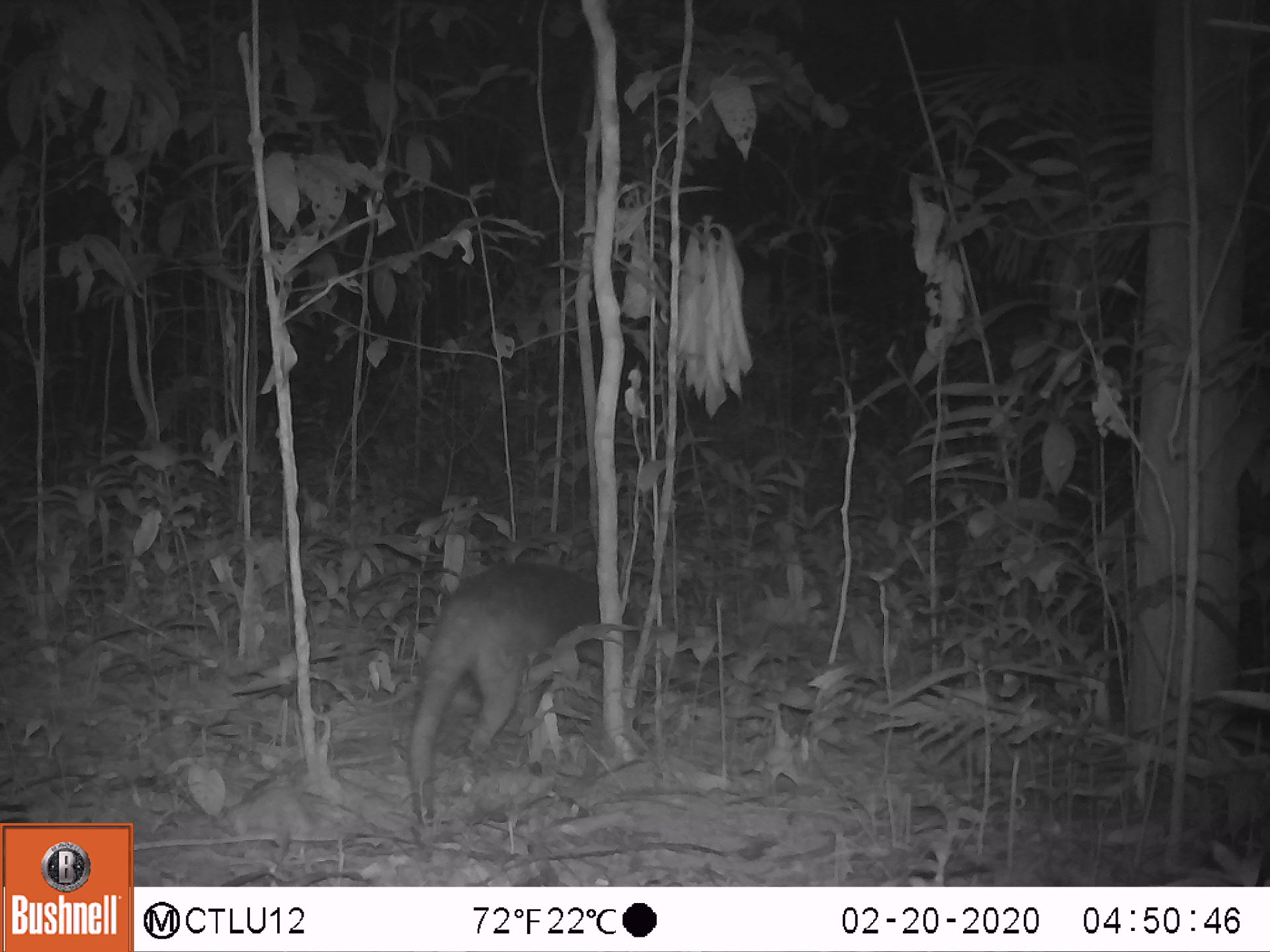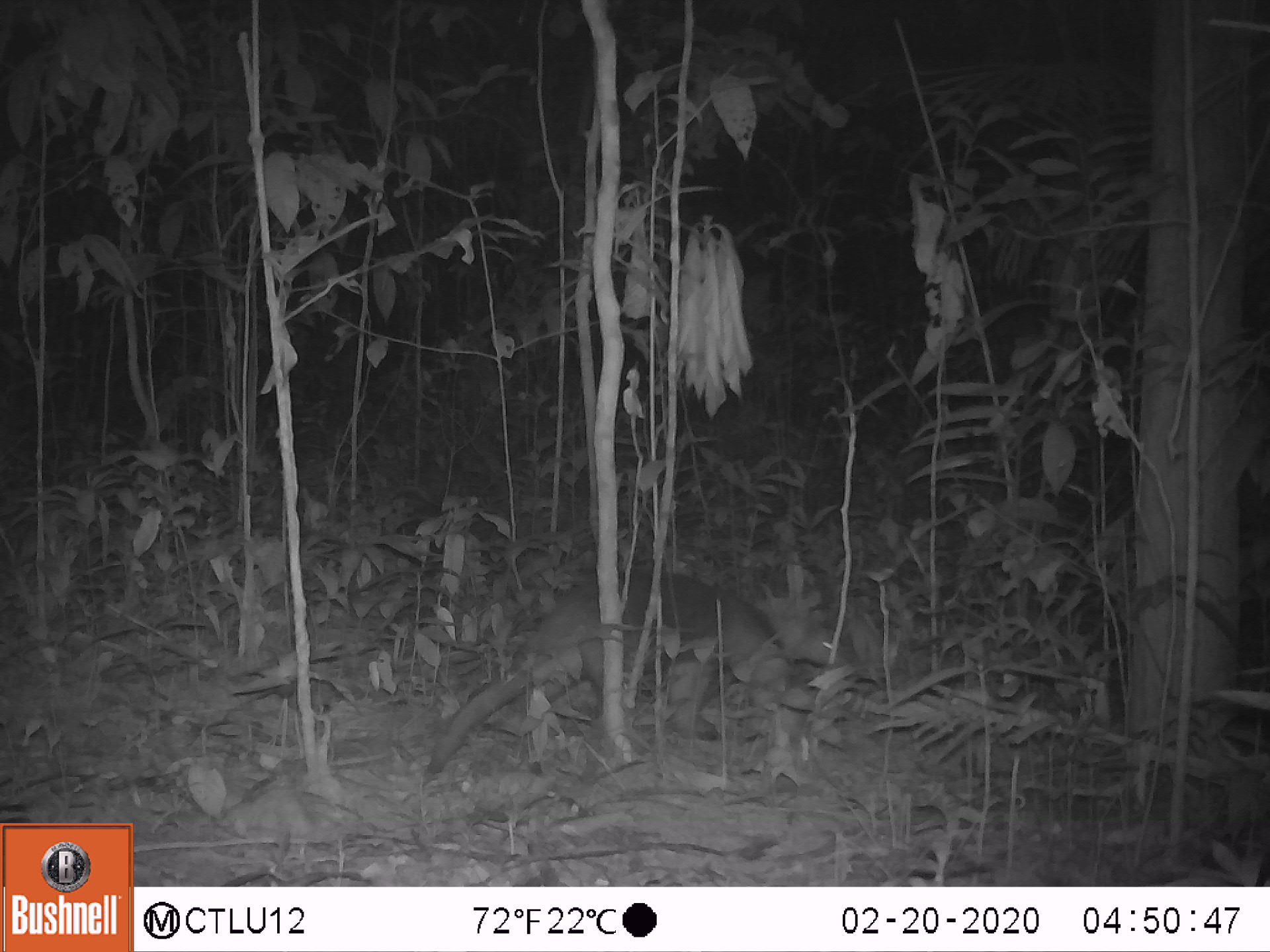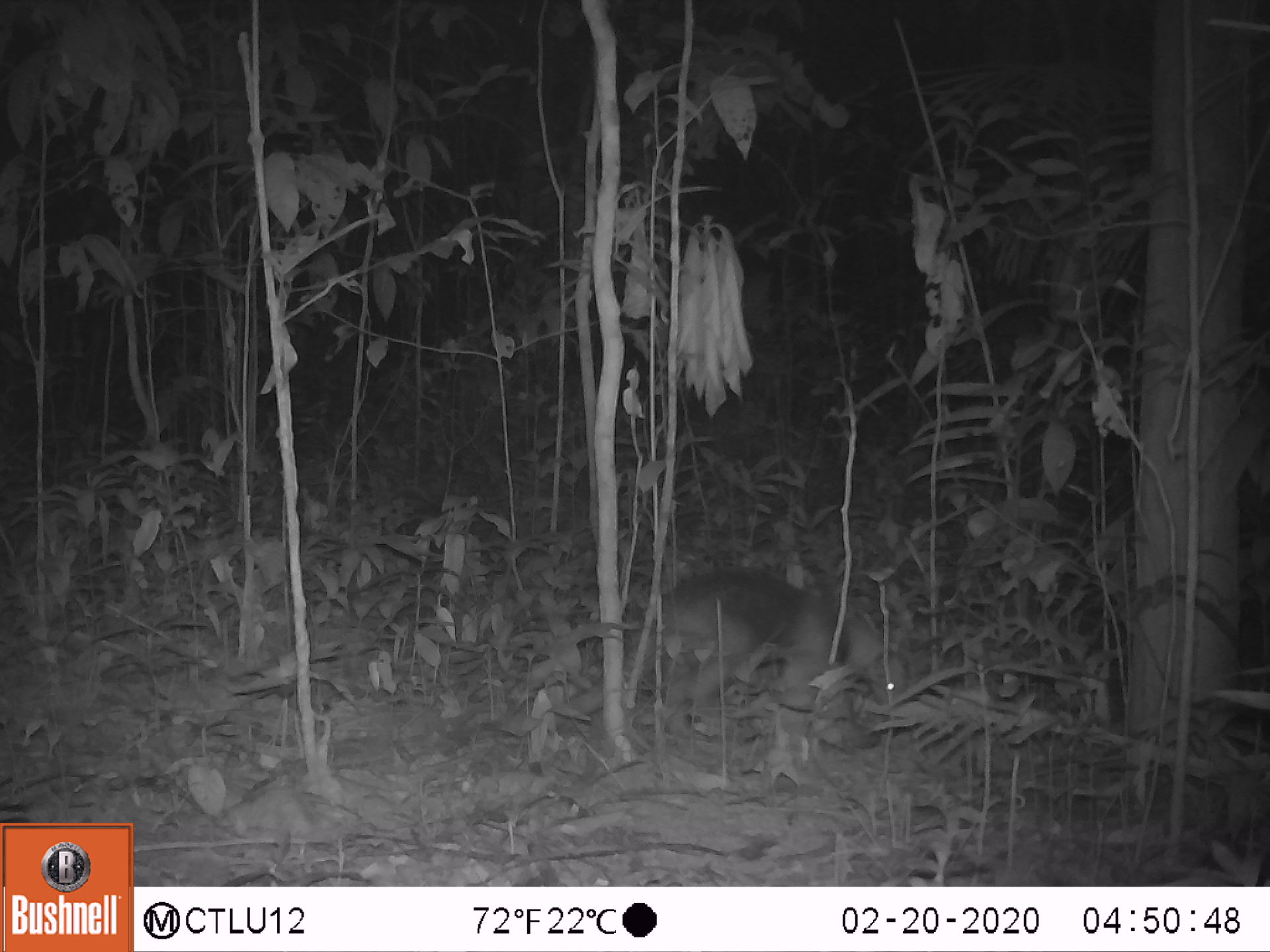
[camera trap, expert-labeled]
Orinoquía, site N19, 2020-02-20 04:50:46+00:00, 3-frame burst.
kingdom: Animalia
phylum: Chordata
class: Mammalia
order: Pilosa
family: Myrmecophagidae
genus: Tamandua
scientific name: Tamandua tetradactyla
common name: southern tamandua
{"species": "southern tamandua (Tamandua tetradactyla)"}